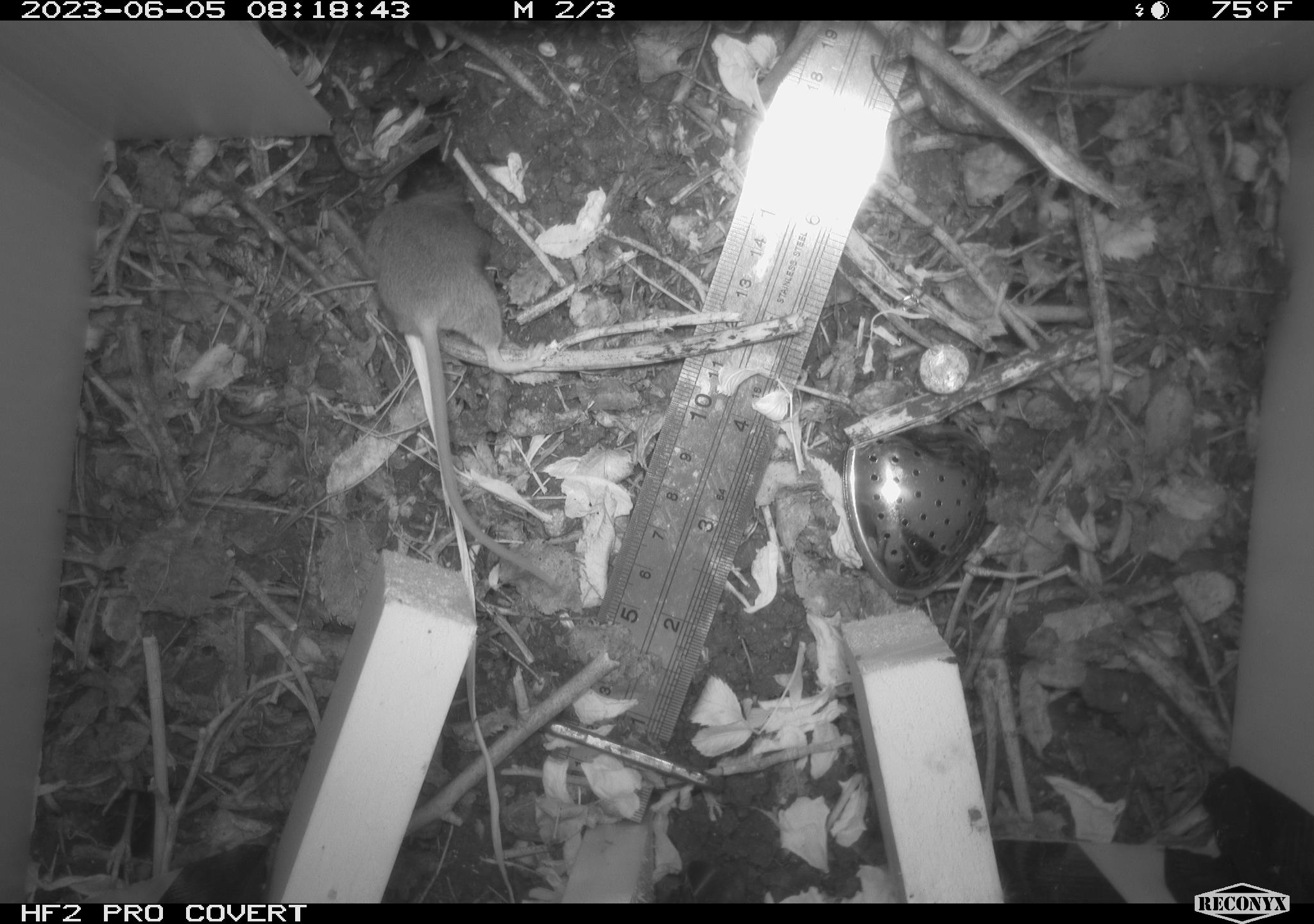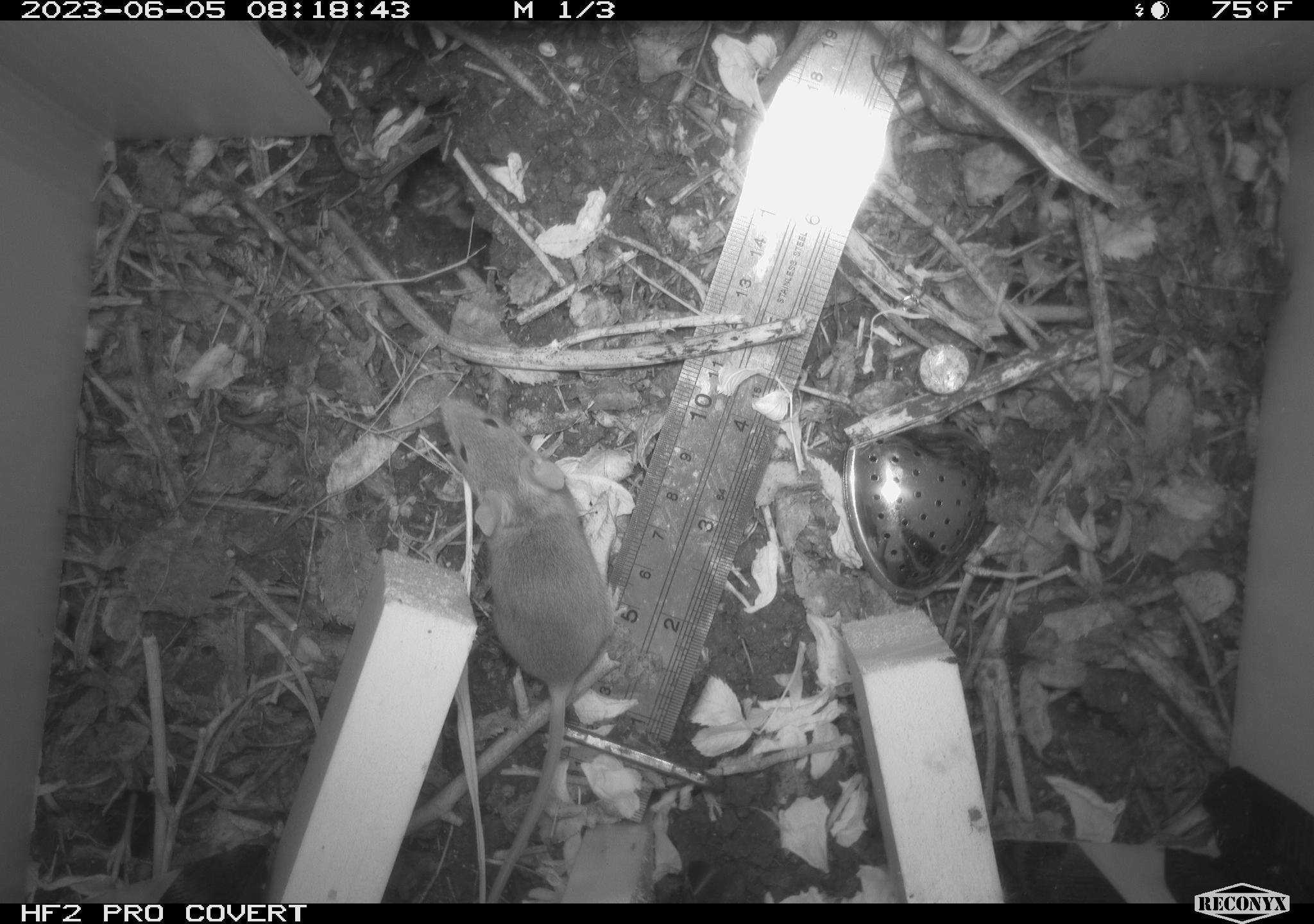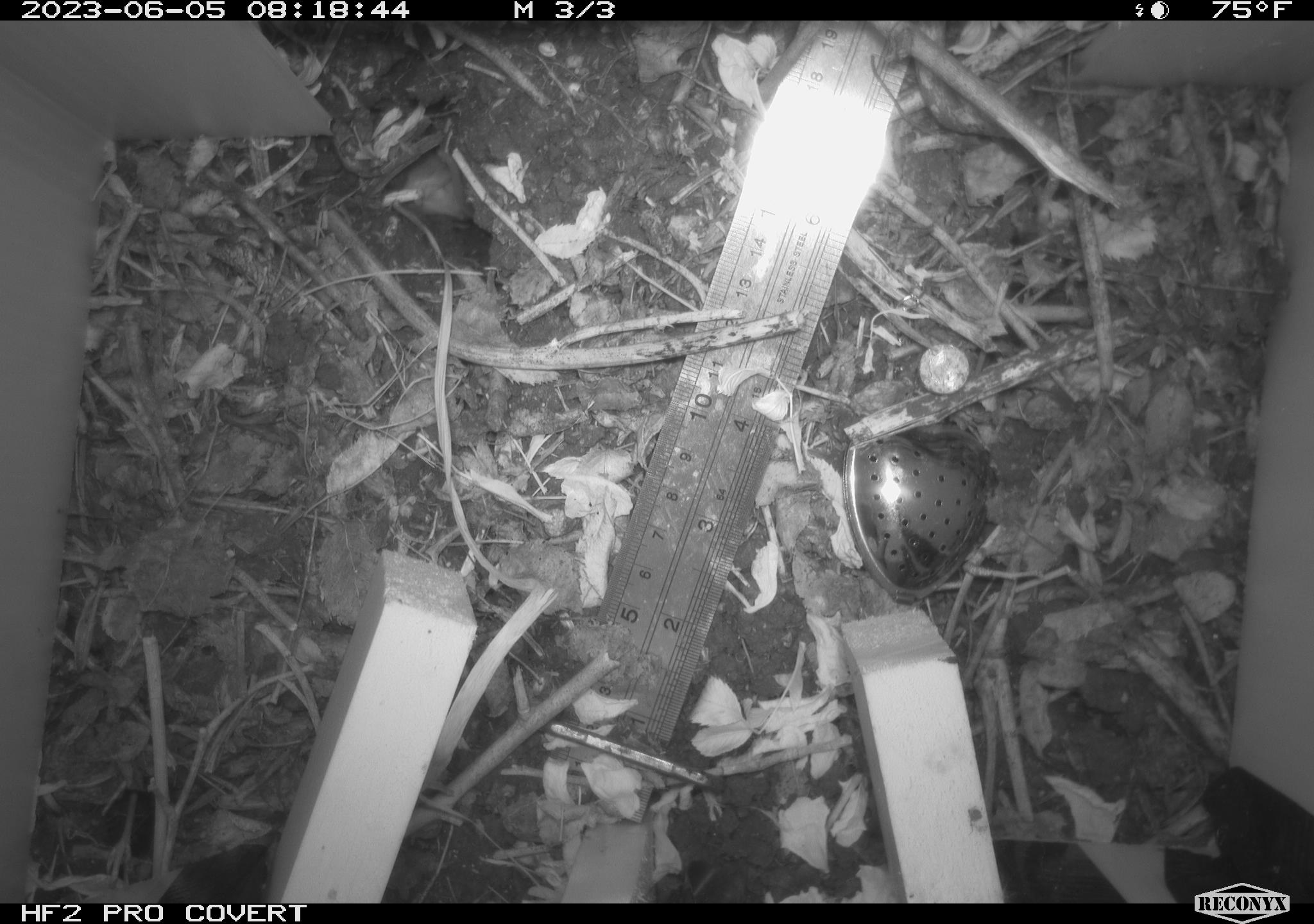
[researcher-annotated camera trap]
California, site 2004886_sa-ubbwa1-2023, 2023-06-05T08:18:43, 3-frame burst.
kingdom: Animalia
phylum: Chordata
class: Mammalia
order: Rodentia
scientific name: Rodentia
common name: rodent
Rodent (Rodentia).